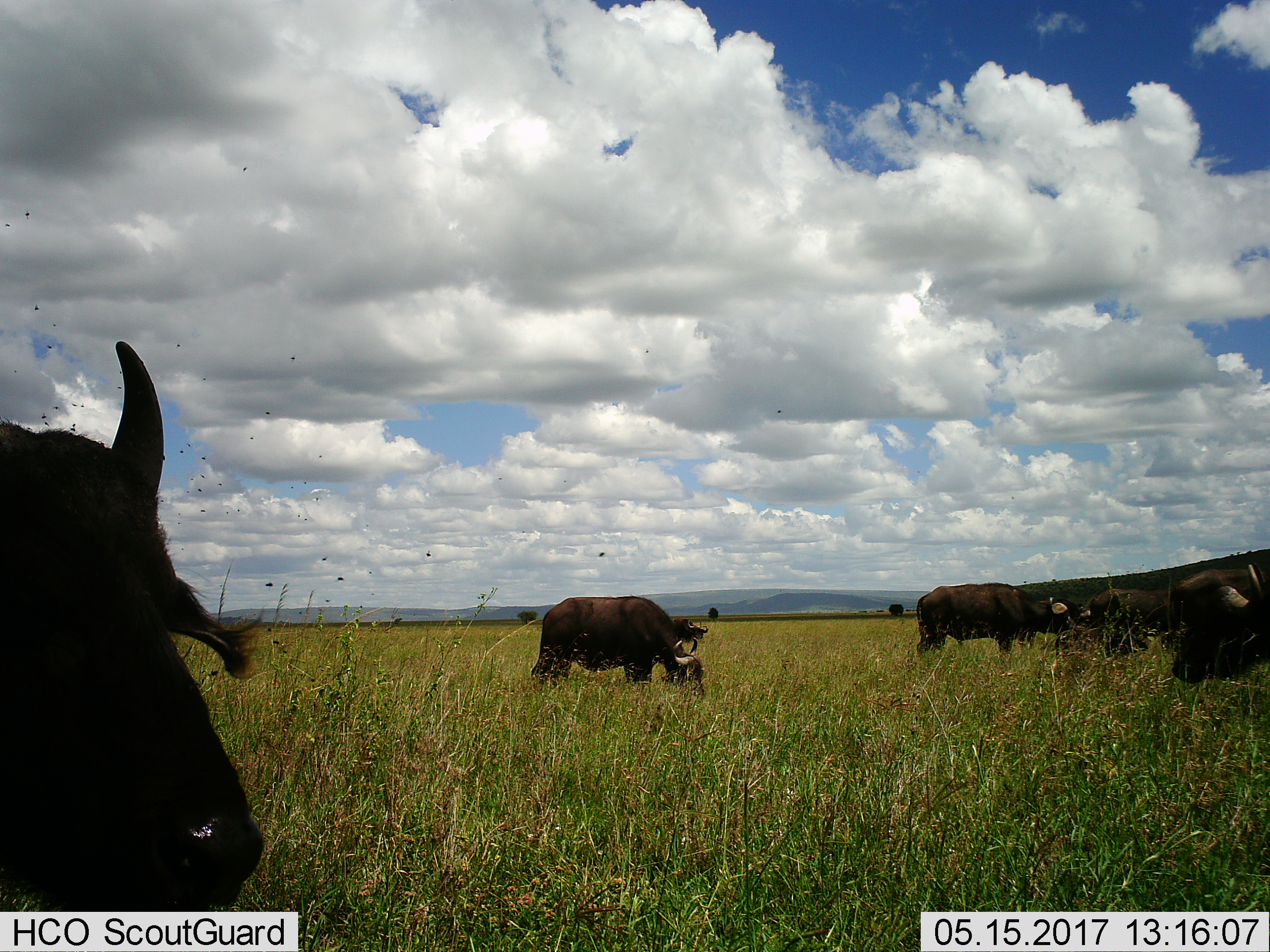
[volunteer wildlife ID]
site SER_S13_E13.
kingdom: Animalia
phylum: Chordata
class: Mammalia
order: Artiodactyla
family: Bovidae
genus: Syncerus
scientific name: Syncerus caffer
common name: african buffalo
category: buffalo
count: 6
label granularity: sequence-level